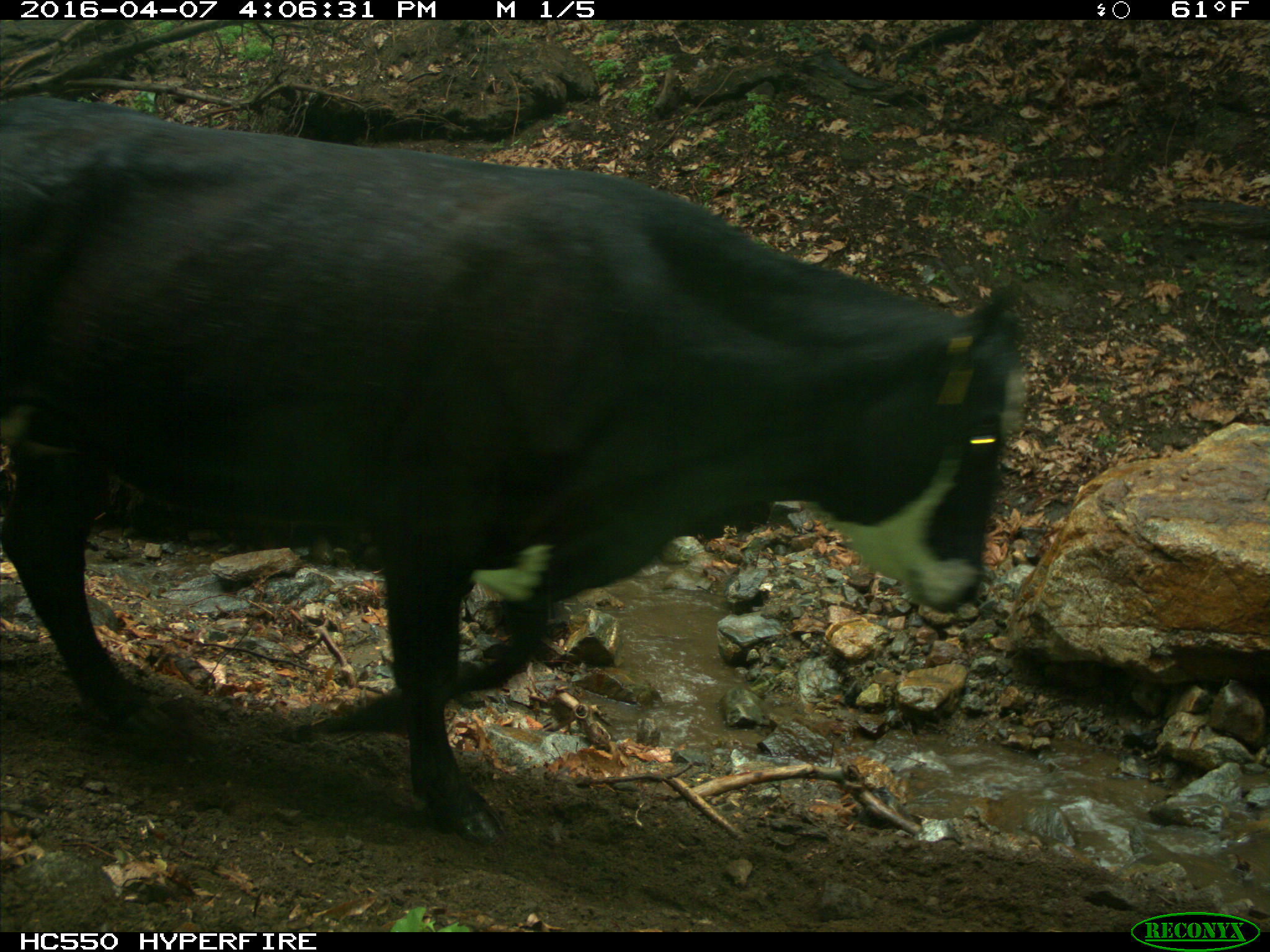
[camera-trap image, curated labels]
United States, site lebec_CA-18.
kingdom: Animalia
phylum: Chordata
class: Mammalia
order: Artiodactyla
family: Bovidae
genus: Bos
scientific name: Bos taurus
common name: domestic cow